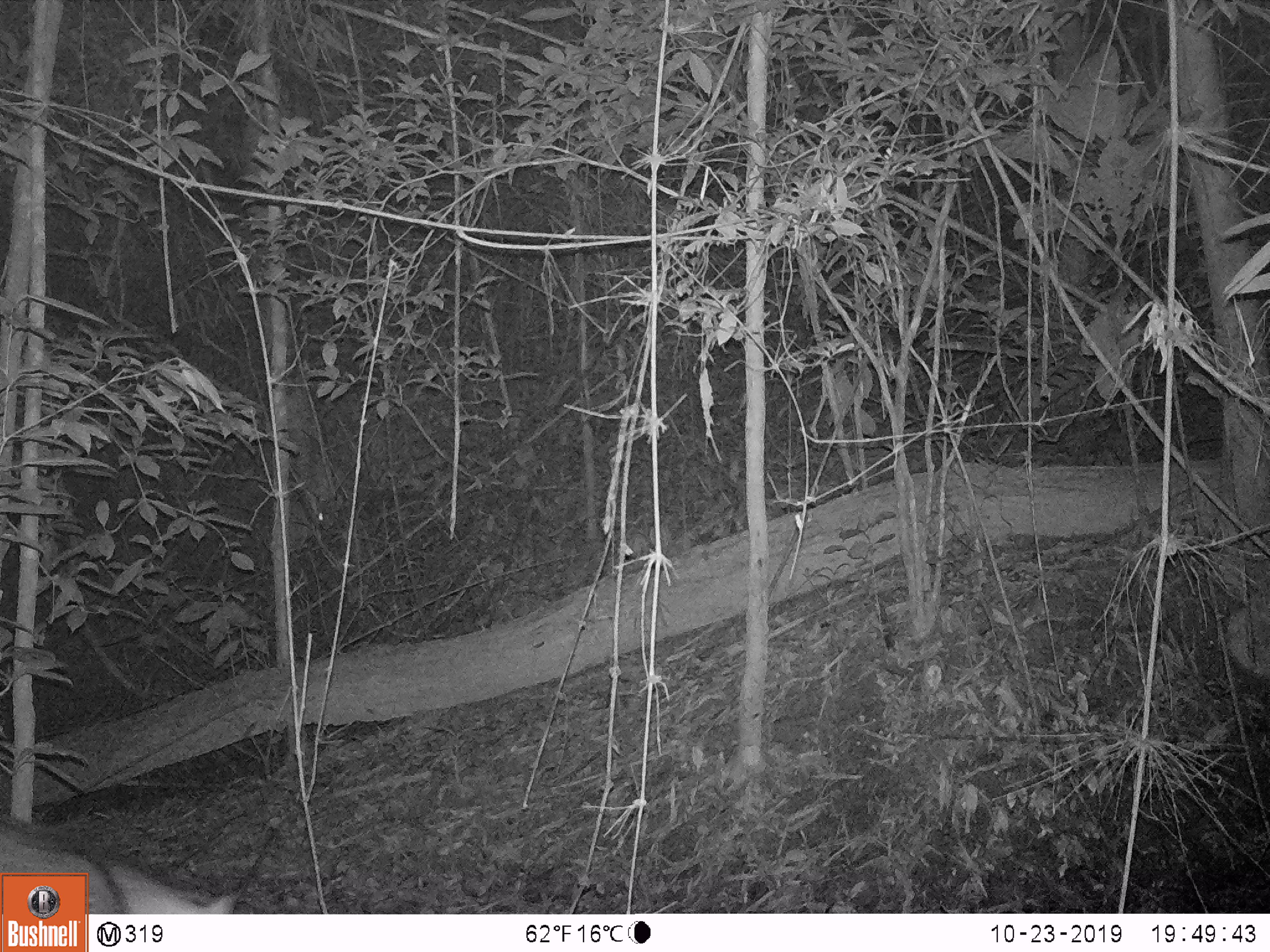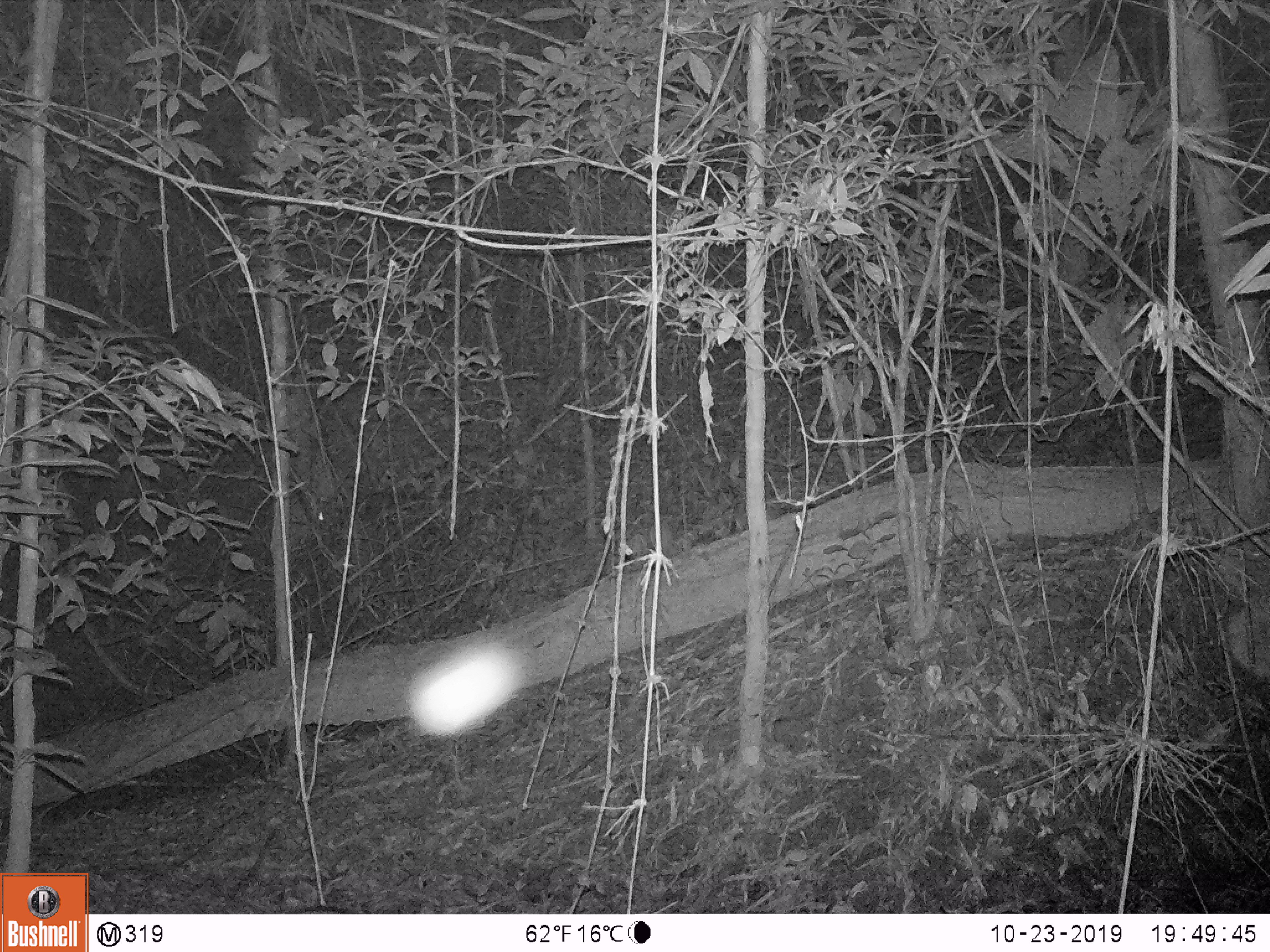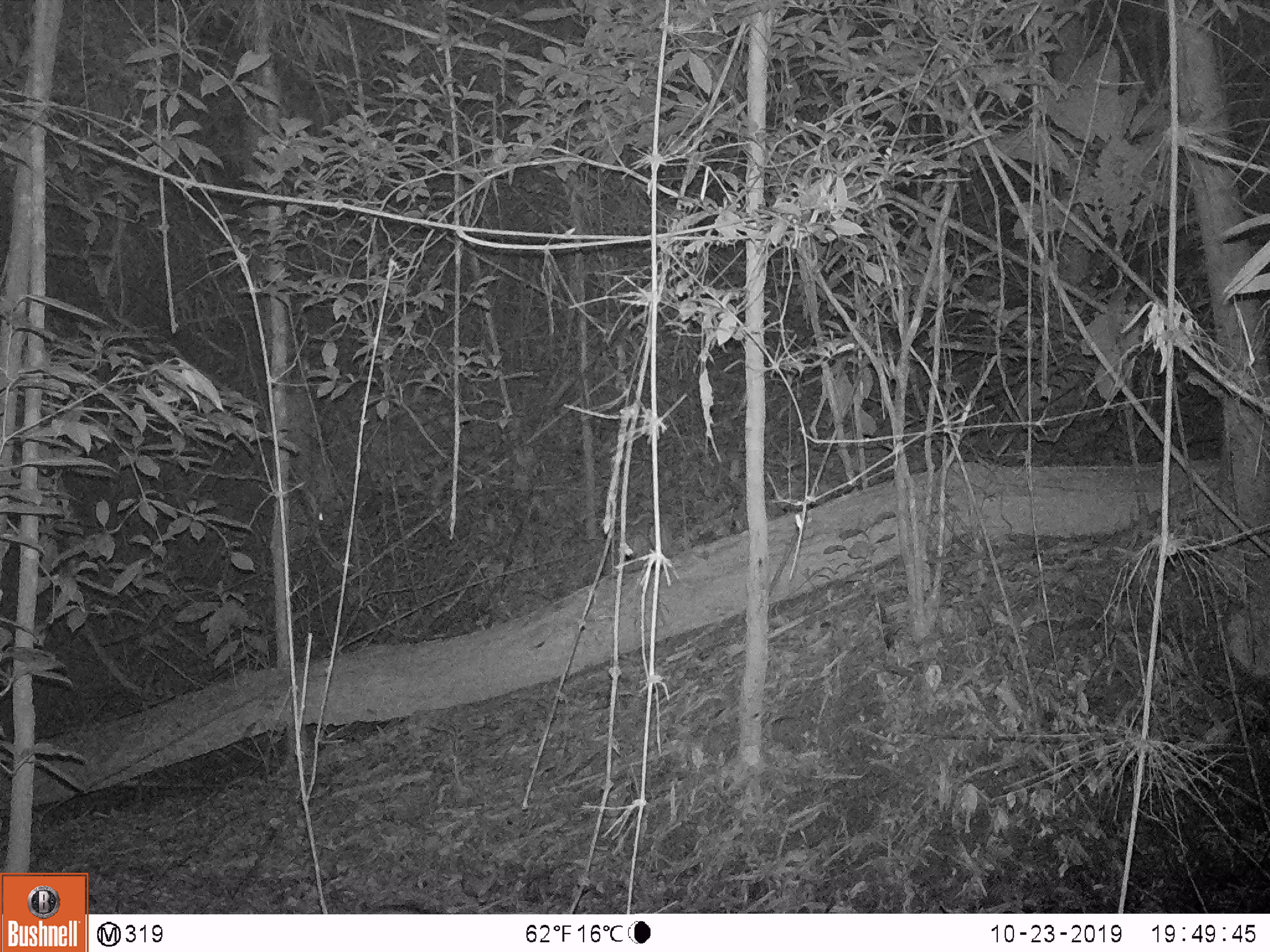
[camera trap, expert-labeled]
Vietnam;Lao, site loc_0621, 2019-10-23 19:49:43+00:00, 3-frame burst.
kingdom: Animalia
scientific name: Animalia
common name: animal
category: unidentified animal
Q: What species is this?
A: Unidentified animal (animal) (Animalia).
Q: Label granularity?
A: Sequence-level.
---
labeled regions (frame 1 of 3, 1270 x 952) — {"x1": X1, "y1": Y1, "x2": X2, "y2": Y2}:
unidentified animal: {"x1": 0, "y1": 813, "x2": 245, "y2": 914}